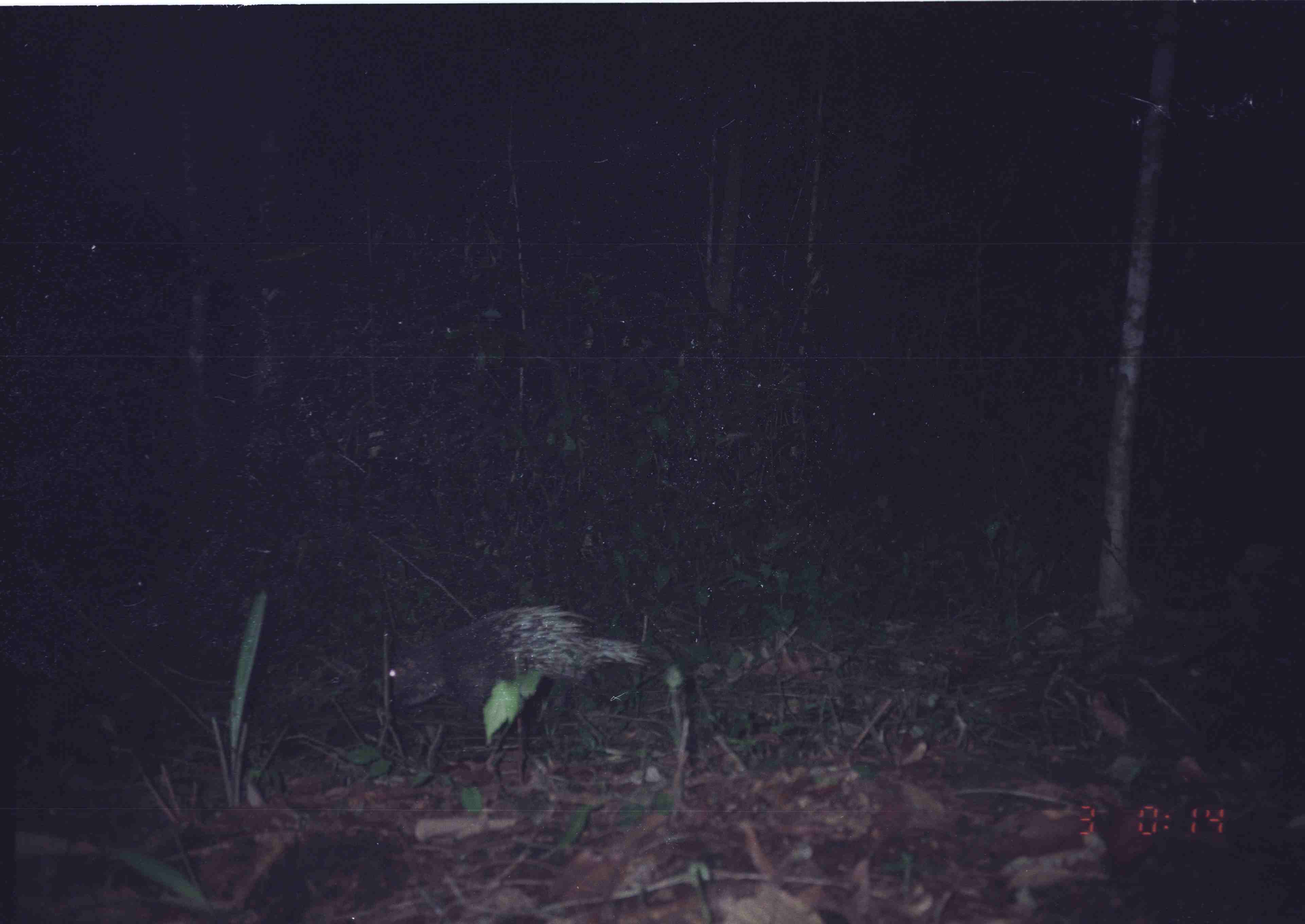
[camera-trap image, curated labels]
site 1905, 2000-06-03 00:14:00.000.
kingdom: Animalia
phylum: Chordata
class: Mammalia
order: Rodentia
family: Hystricidae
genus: Hystrix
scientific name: Hystrix brachyura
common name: east asian porcupine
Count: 1.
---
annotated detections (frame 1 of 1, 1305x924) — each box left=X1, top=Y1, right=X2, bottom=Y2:
hystrix brachyura: left=380, top=599, right=656, bottom=715